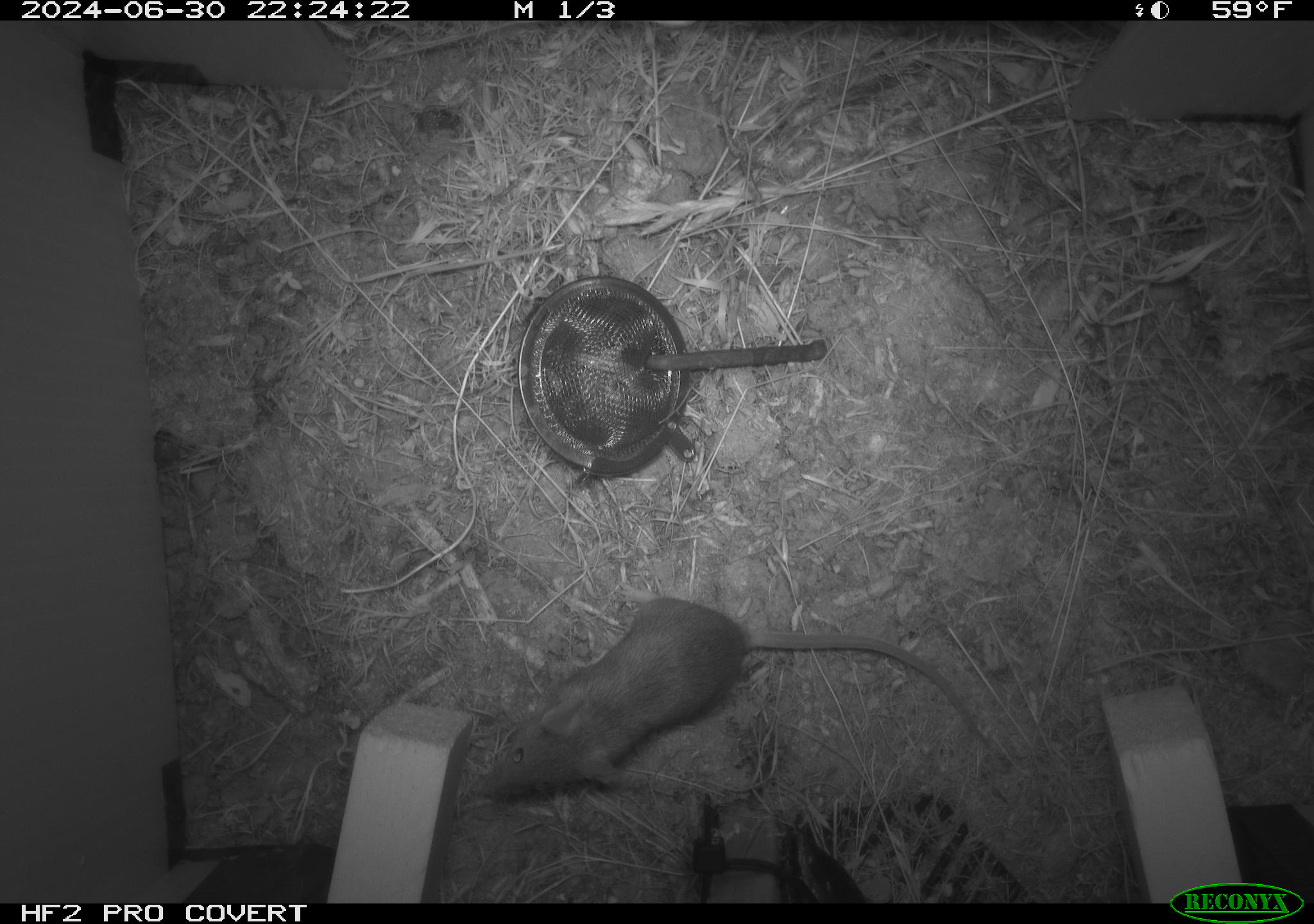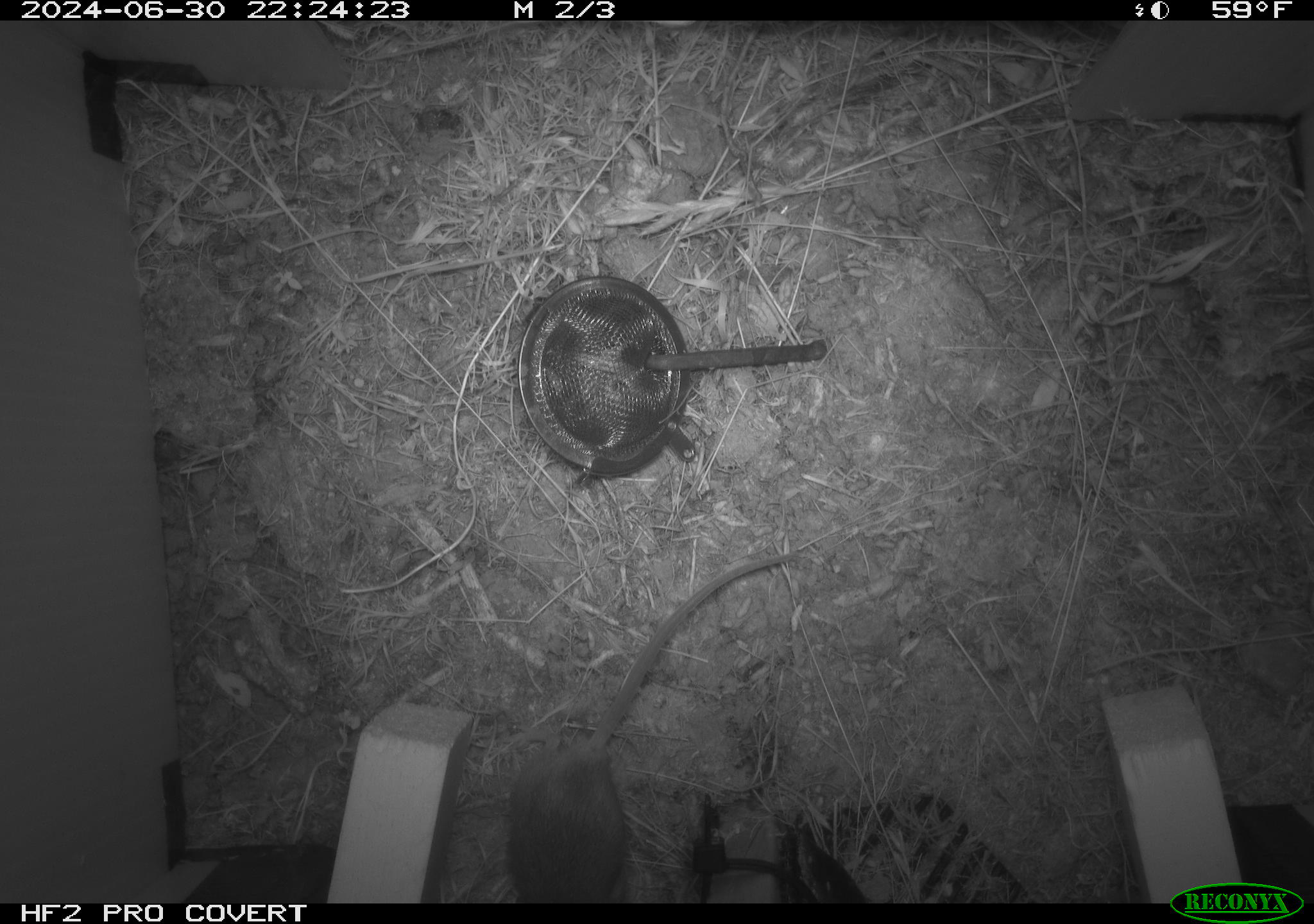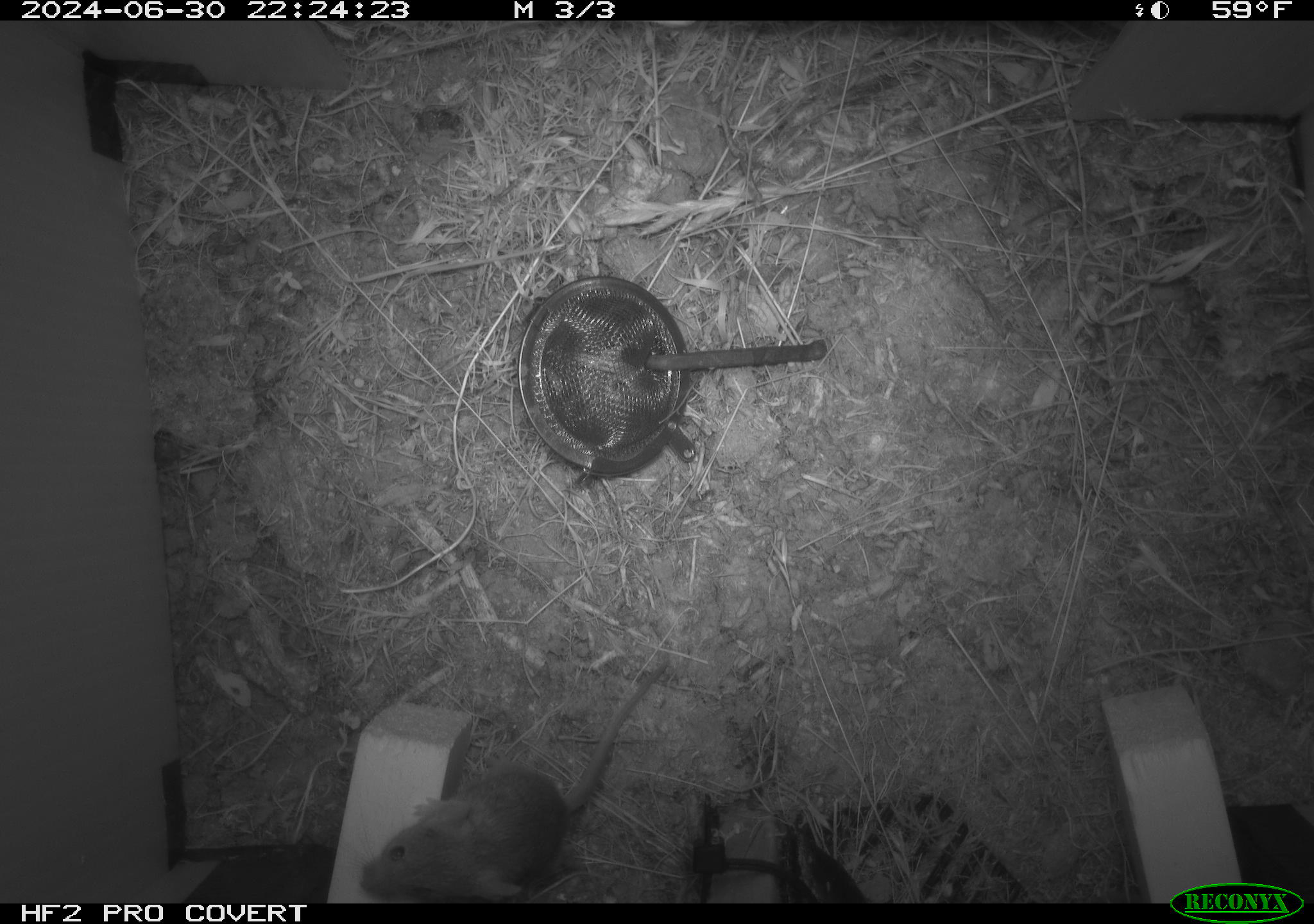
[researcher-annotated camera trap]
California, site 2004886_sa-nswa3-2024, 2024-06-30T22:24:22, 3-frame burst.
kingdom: Animalia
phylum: Chordata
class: Mammalia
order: Rodentia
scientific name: Rodentia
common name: rodent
Rodent (Rodentia).